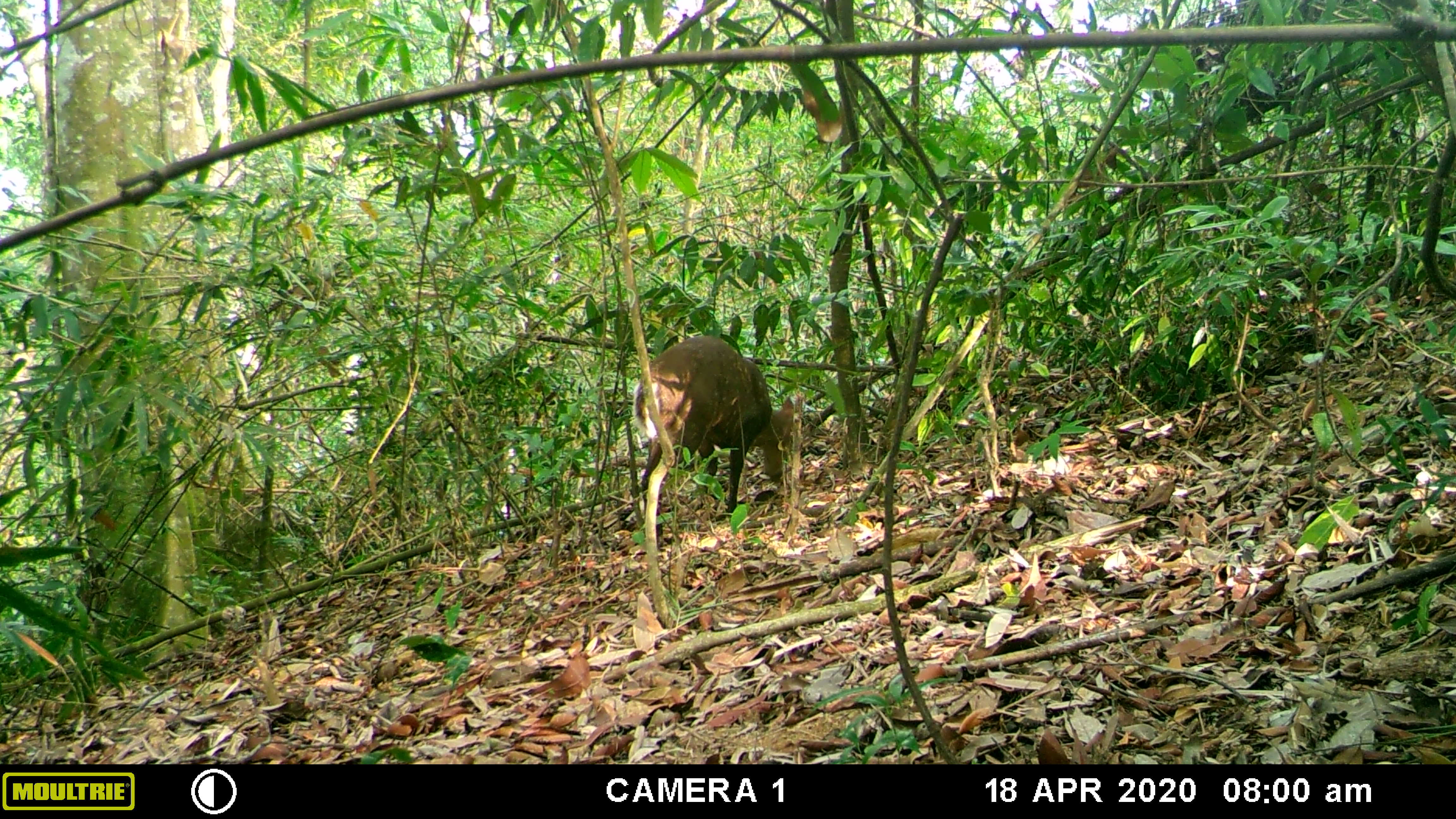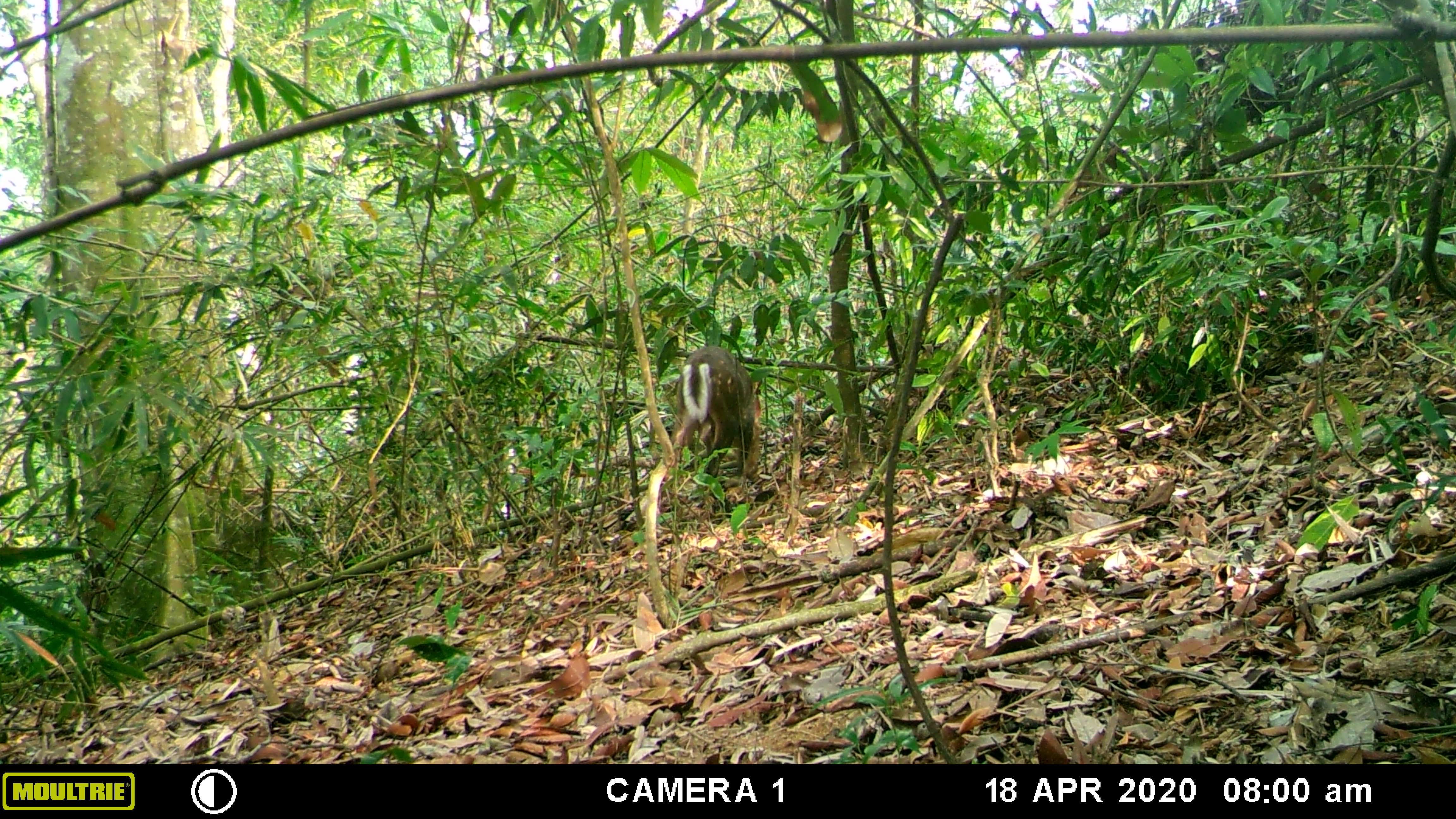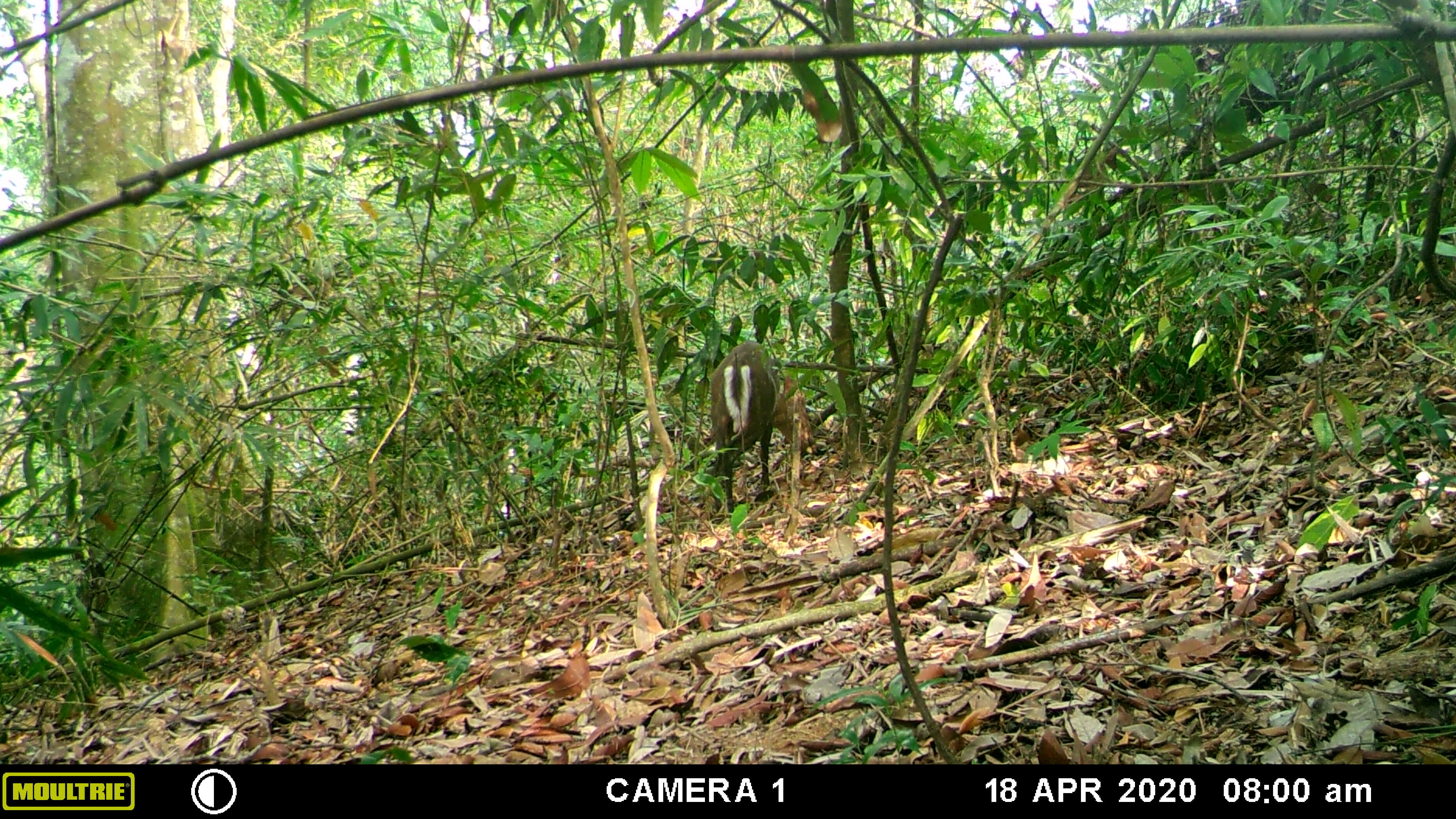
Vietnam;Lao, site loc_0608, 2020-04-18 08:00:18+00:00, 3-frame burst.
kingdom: Animalia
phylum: Chordata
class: Mammalia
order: Artiodactyla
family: Cervidae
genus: Muntiacus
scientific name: Muntiacus rooseveltorum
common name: roosevelt's muntjac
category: roosevelts muntjac group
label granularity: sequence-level